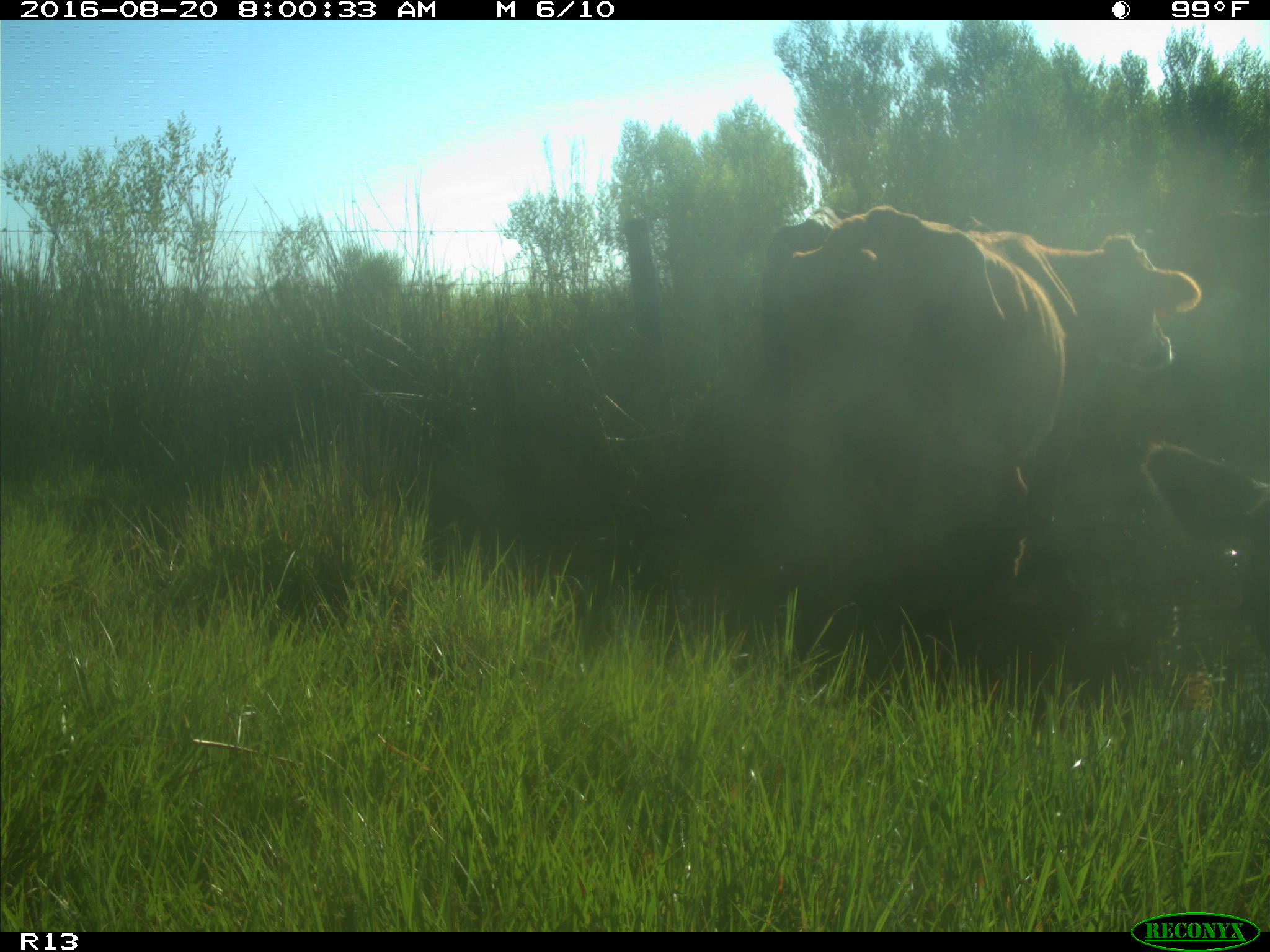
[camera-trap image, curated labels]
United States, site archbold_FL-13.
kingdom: Animalia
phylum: Chordata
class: Mammalia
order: Artiodactyla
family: Bovidae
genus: Bos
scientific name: Bos taurus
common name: domestic cow